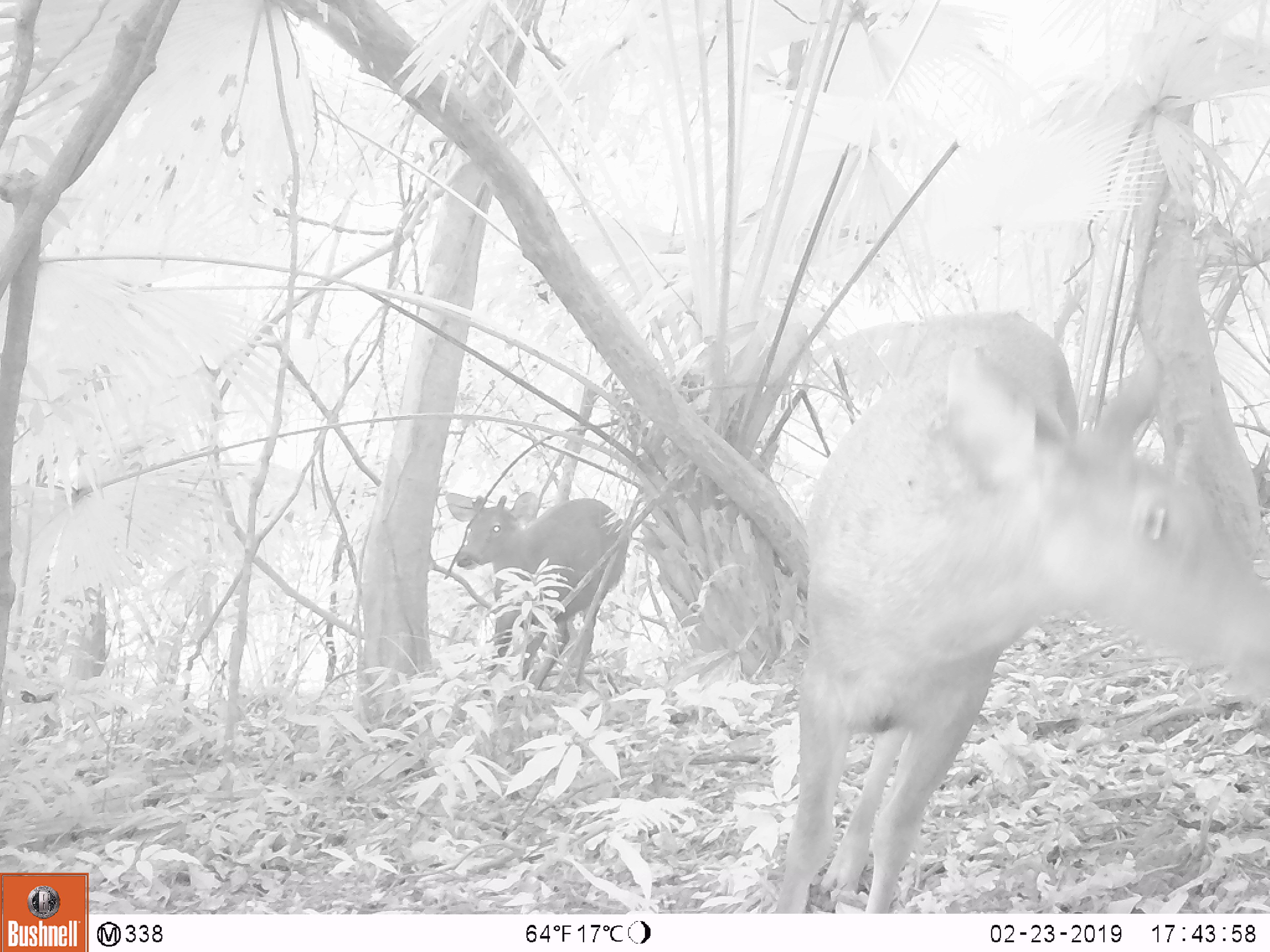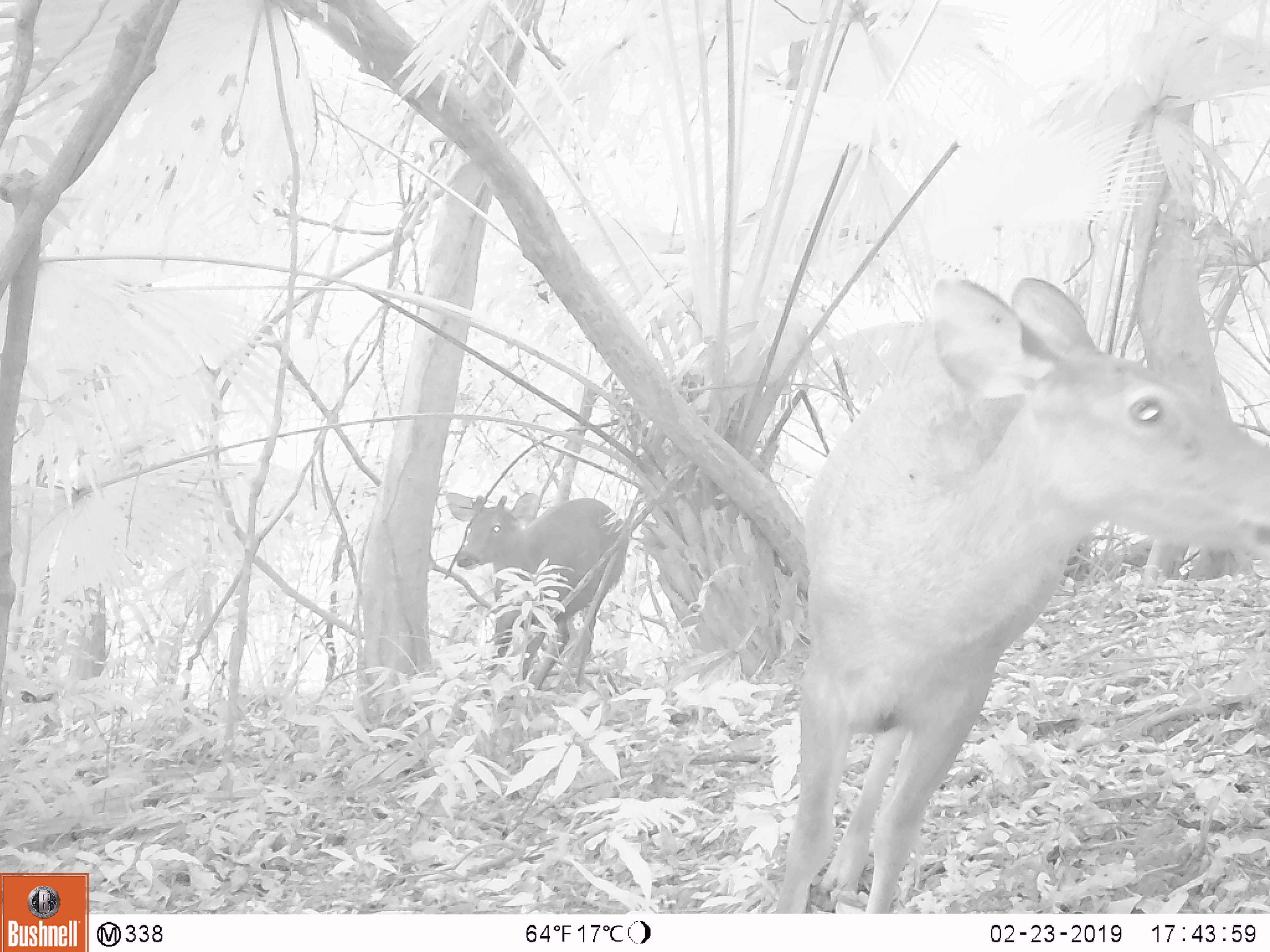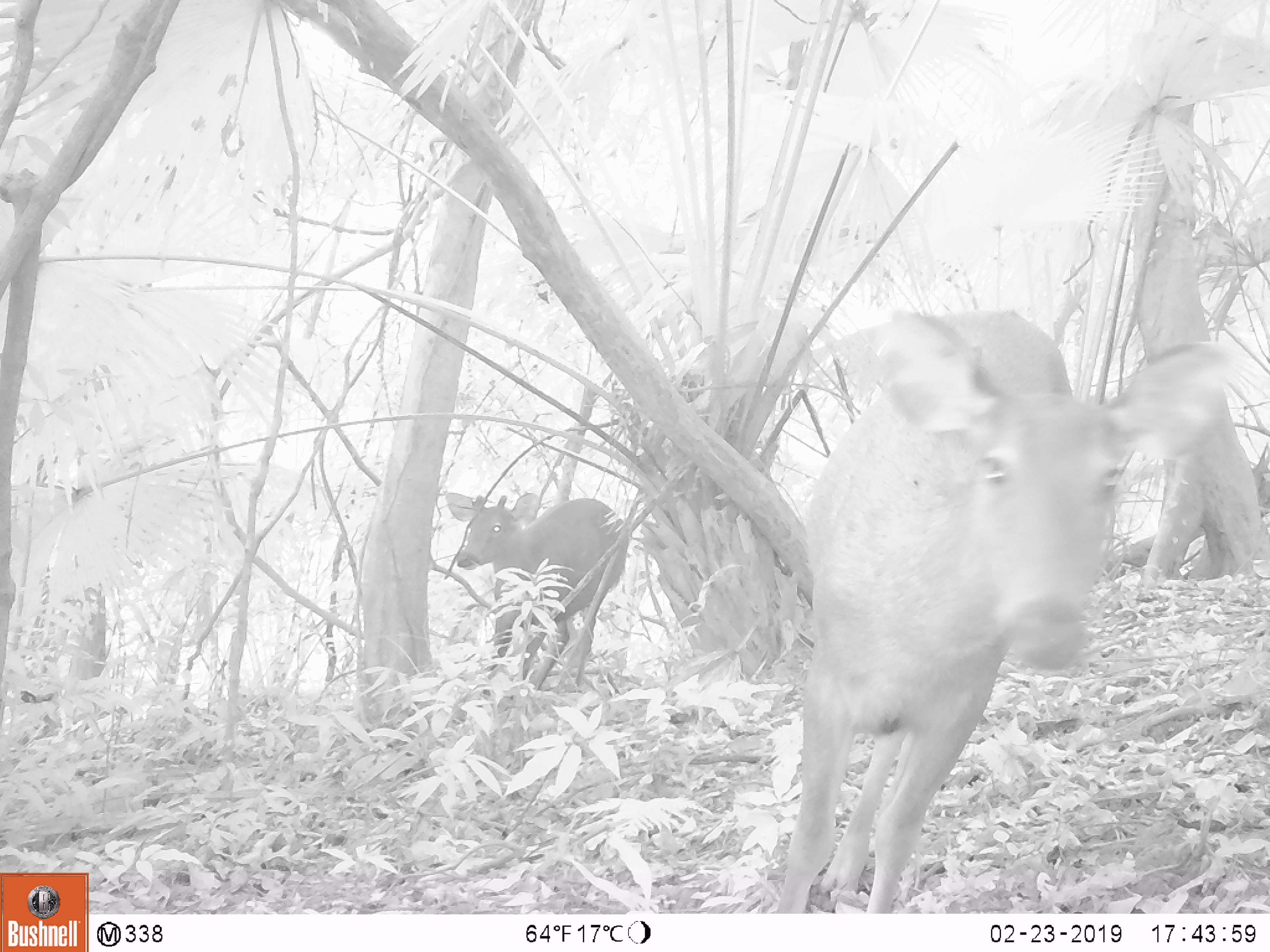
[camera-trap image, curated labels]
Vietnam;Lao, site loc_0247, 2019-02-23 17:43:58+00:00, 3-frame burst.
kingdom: Animalia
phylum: Chordata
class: Mammalia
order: Artiodactyla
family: Cervidae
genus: Rusa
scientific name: Rusa unicolor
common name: sambar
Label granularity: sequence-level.